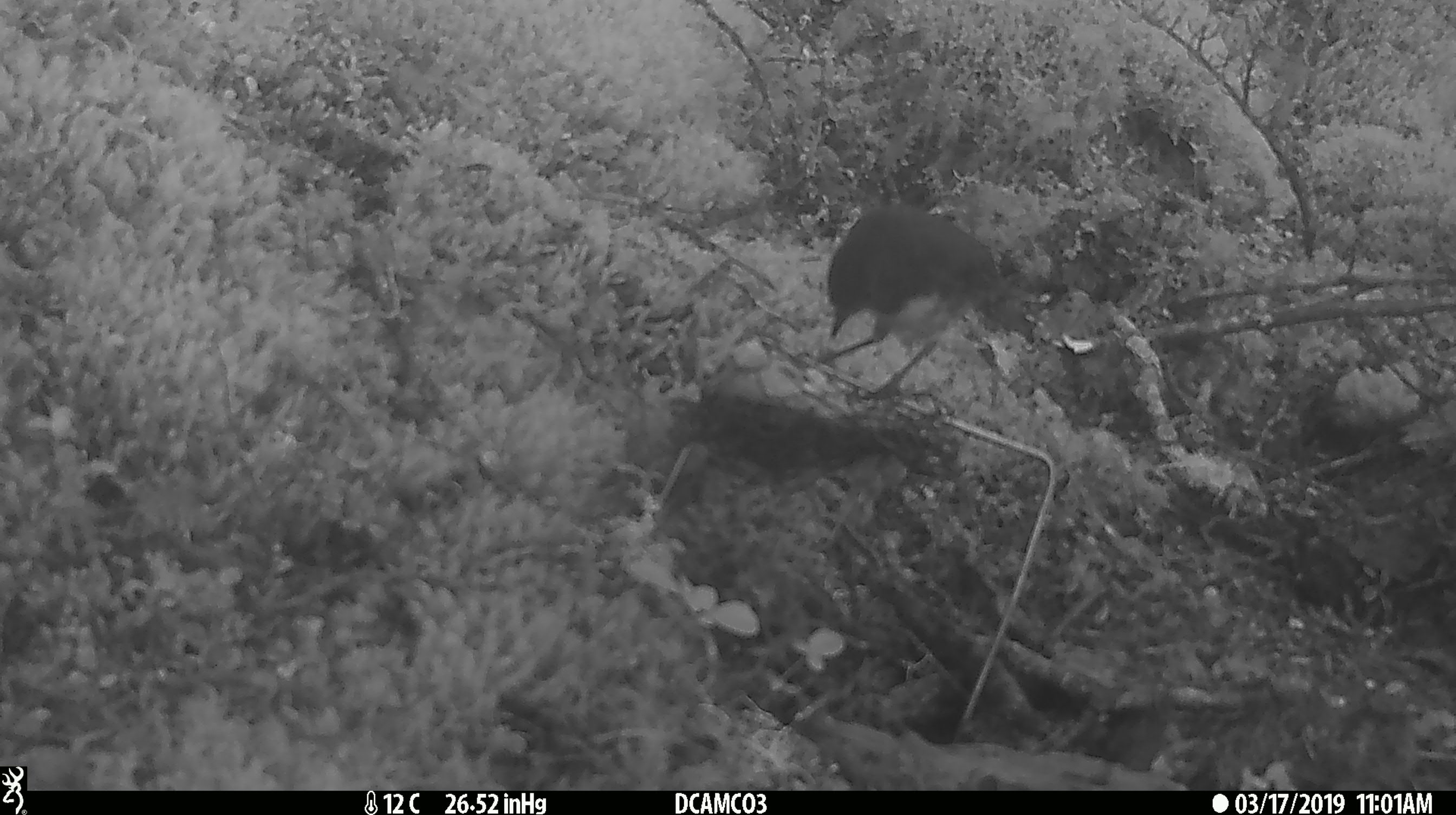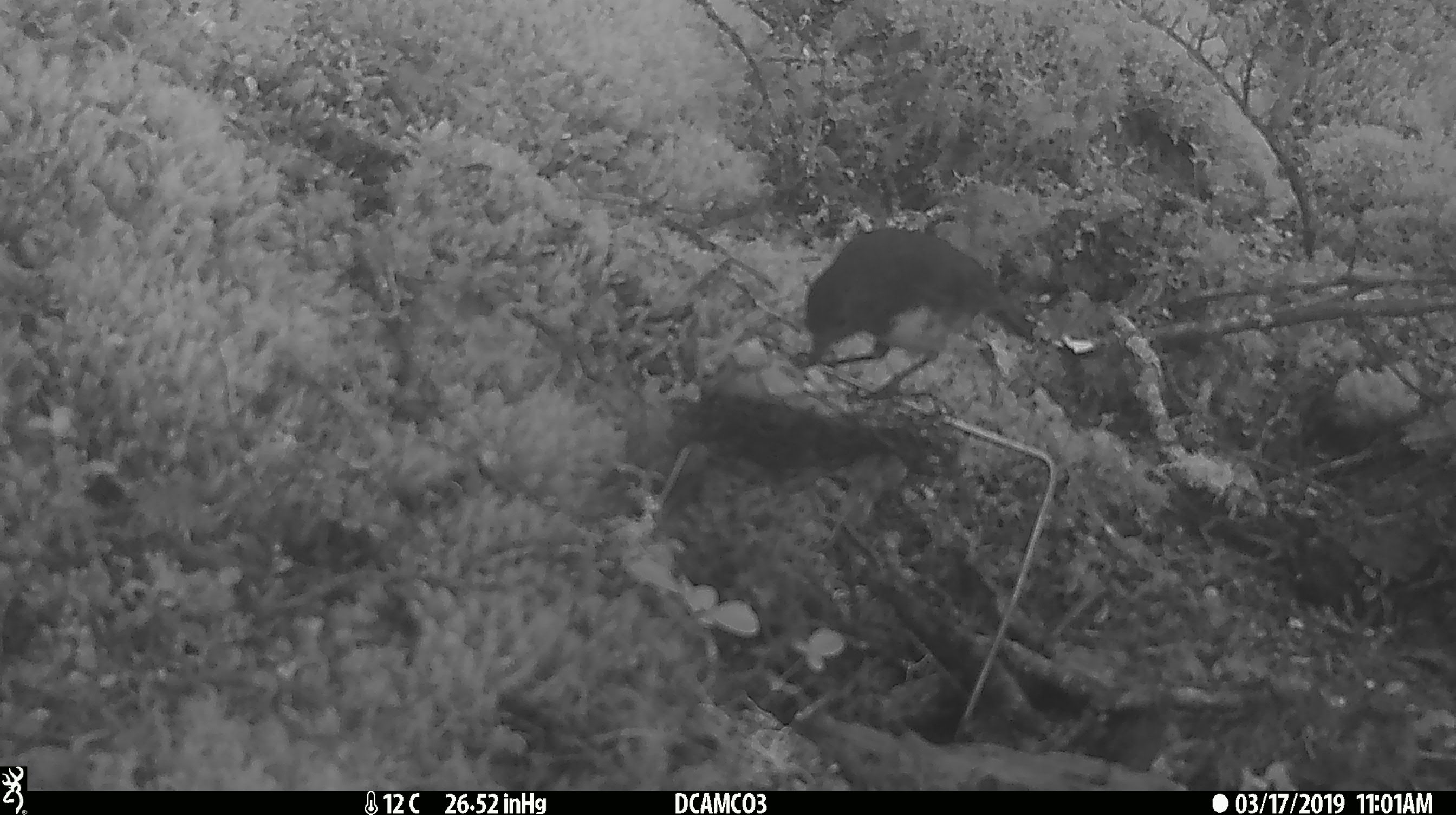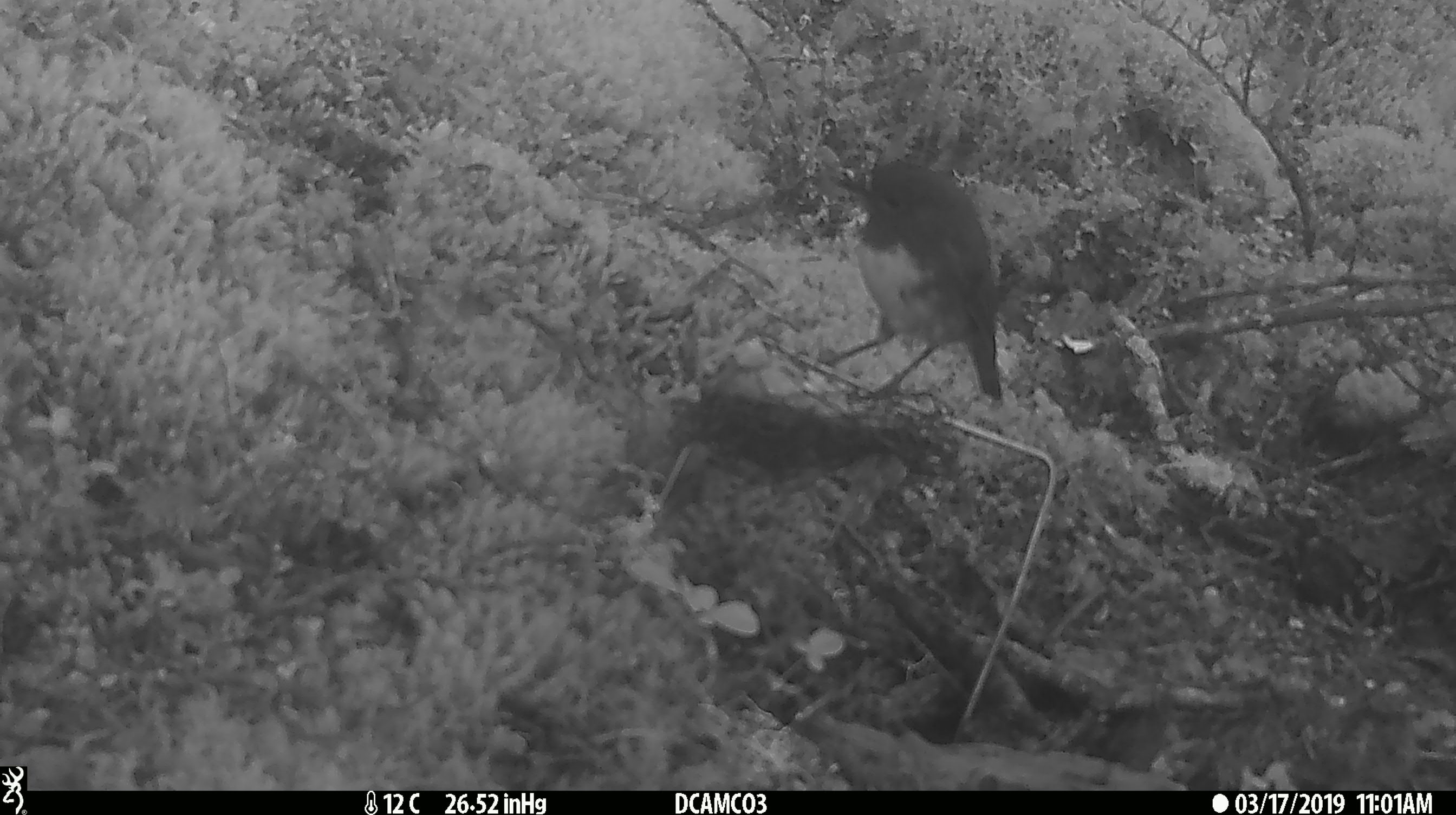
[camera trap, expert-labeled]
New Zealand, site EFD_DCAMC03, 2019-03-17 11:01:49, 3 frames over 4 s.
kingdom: Animalia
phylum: Chordata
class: Aves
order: Passeriformes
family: Petroicidae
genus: Petroica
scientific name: Petroica australis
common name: new zealand robin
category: robin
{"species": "robin (new zealand robin) (Petroica australis)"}